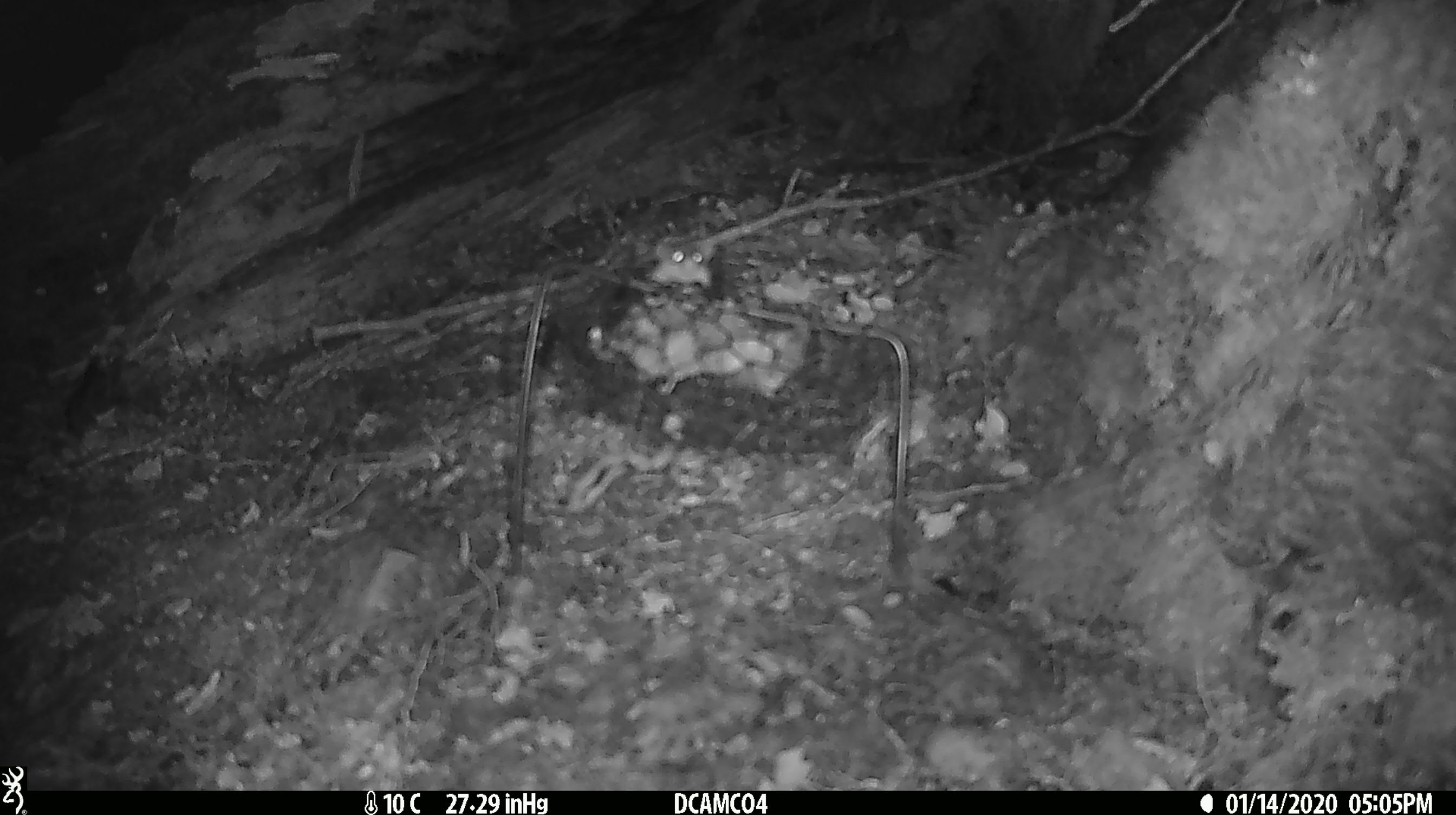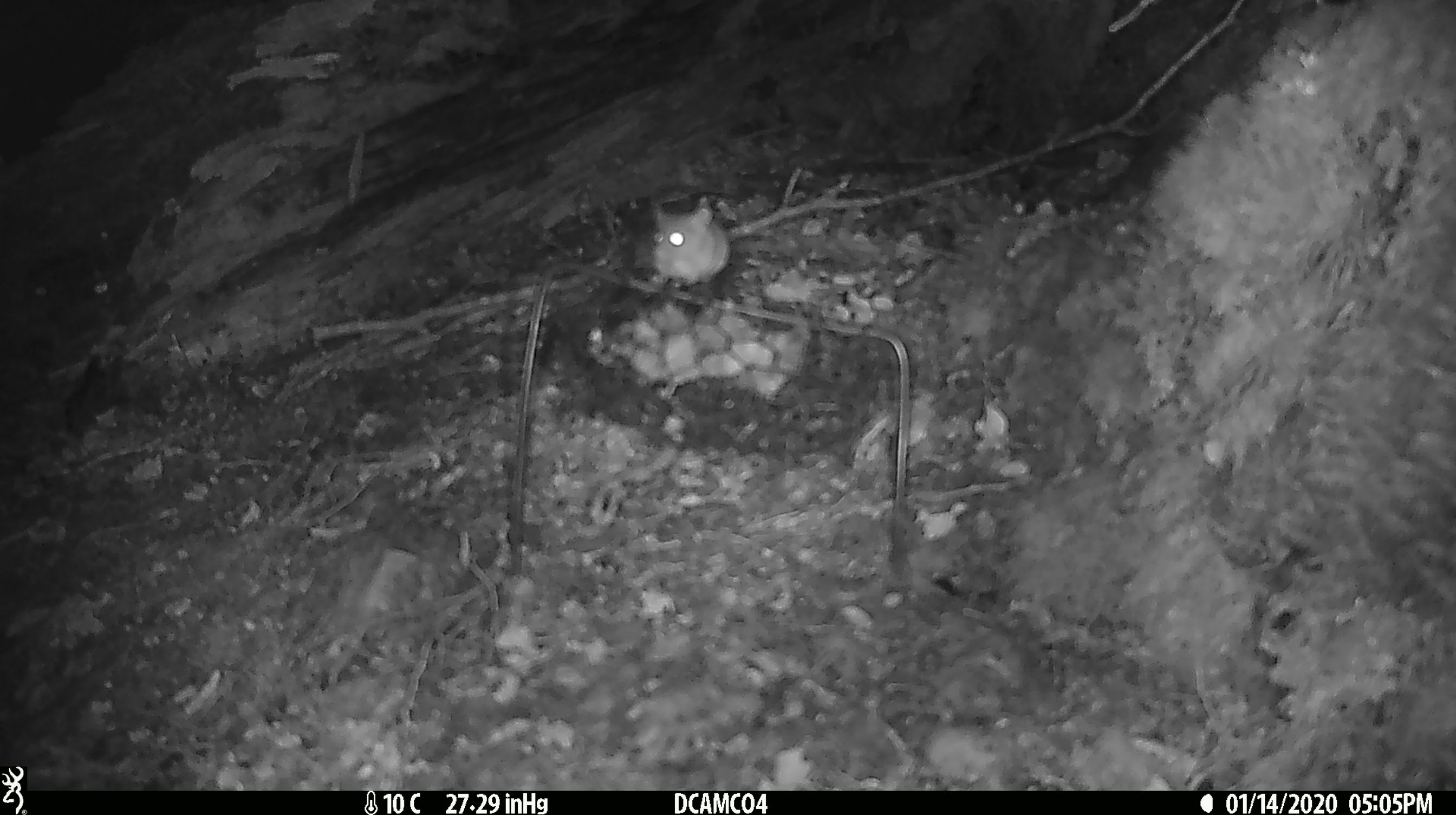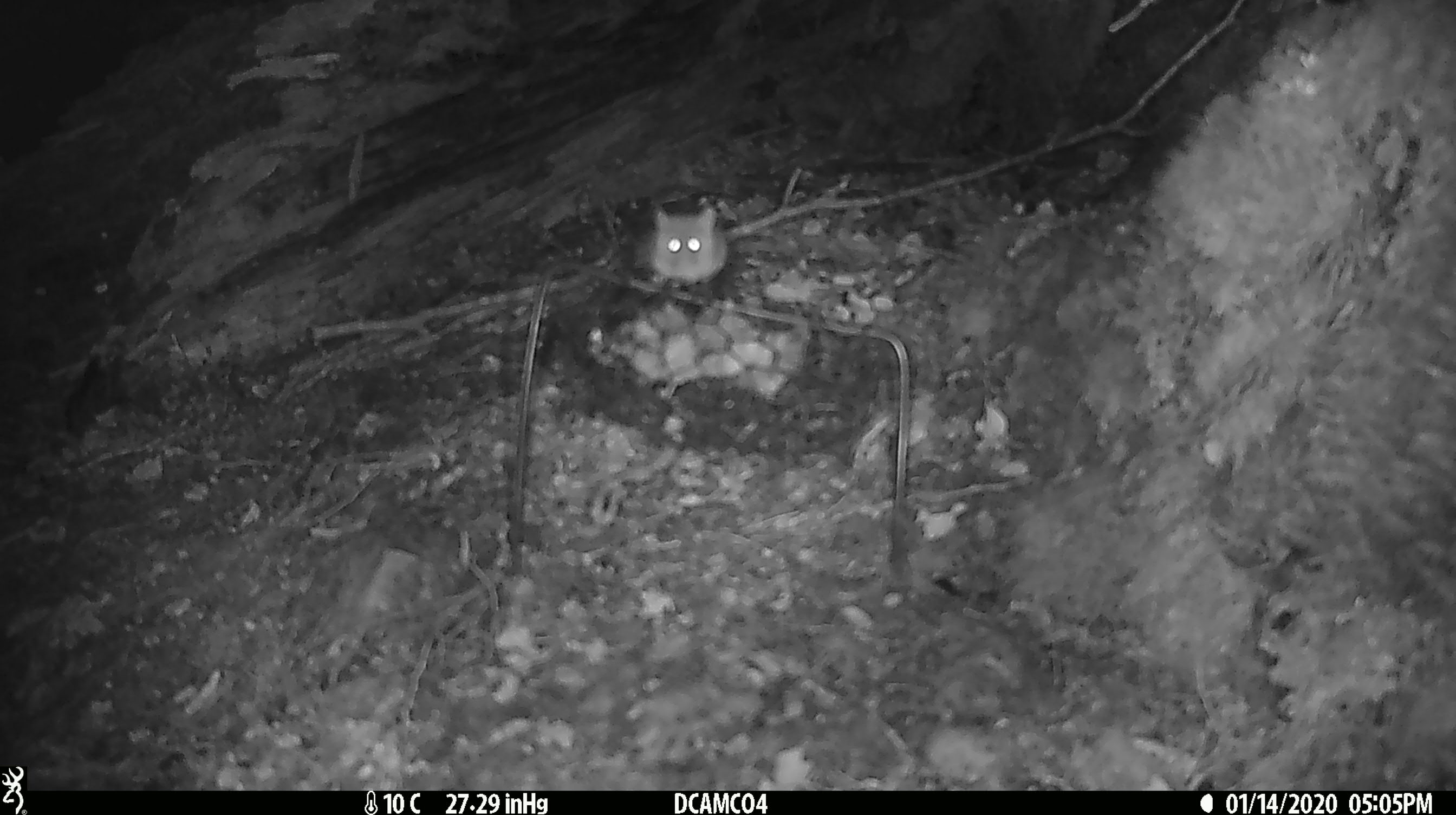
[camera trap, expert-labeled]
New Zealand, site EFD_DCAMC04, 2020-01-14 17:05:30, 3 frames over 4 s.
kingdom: Animalia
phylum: Chordata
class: Mammalia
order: Rodentia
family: Muridae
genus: Mus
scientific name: Mus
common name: mouse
Mouse (Mus).